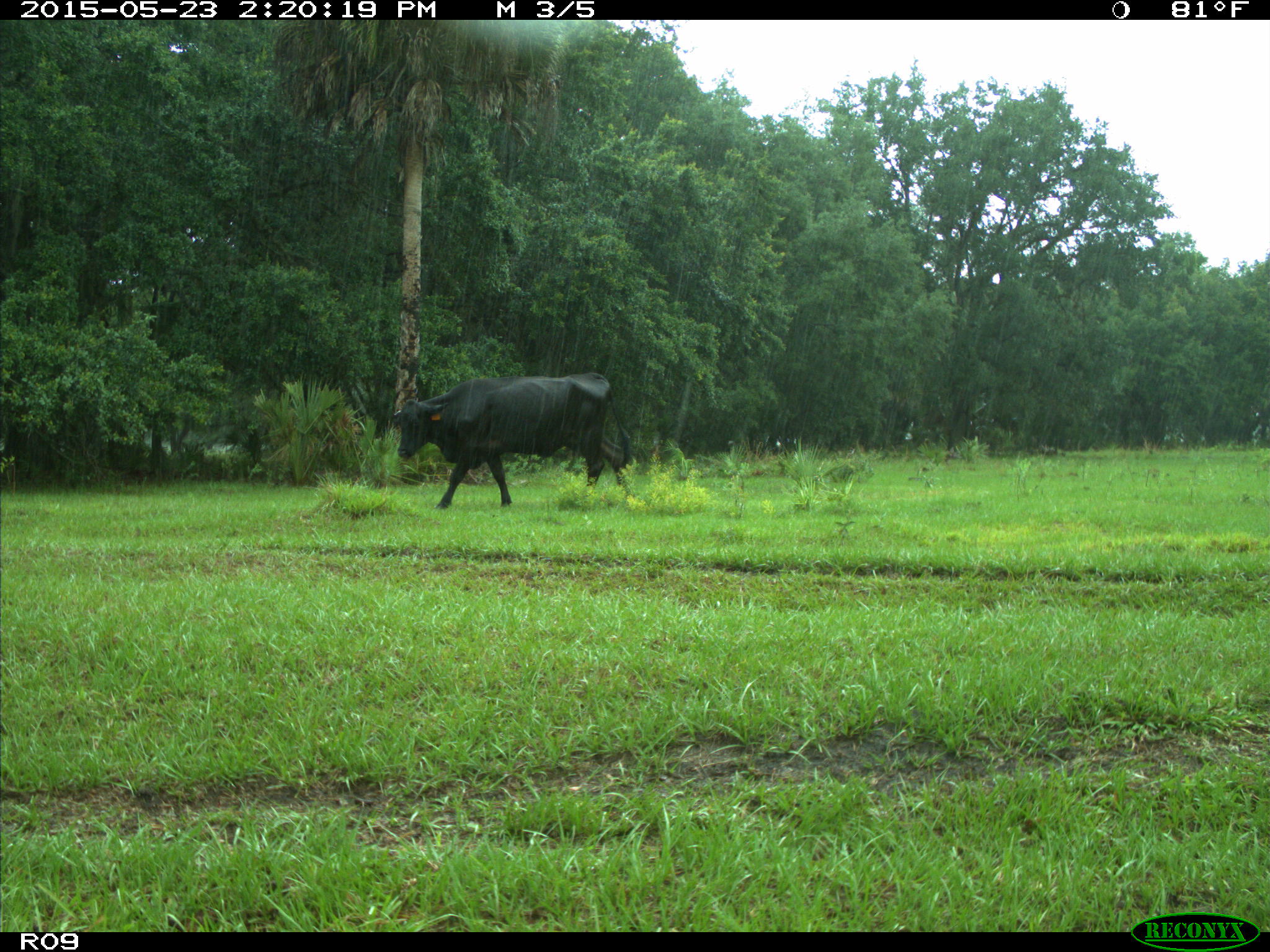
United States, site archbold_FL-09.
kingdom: Animalia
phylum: Chordata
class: Mammalia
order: Artiodactyla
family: Bovidae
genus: Bos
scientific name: Bos taurus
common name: domestic cow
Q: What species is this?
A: Bos taurus (domestic cow).